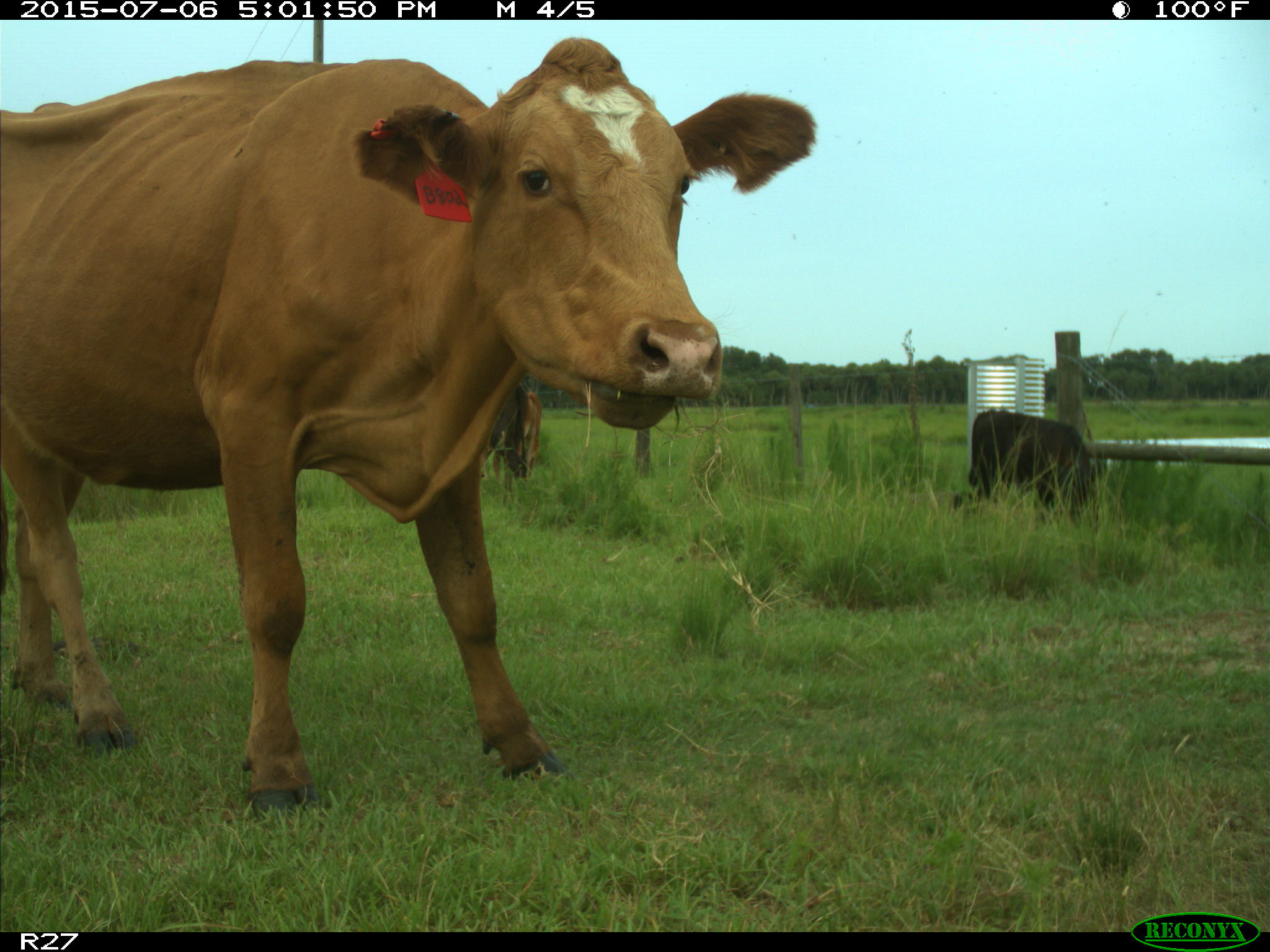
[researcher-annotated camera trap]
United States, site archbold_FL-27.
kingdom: Animalia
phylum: Chordata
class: Mammalia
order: Artiodactyla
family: Bovidae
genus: Bos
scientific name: Bos taurus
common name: domestic cow